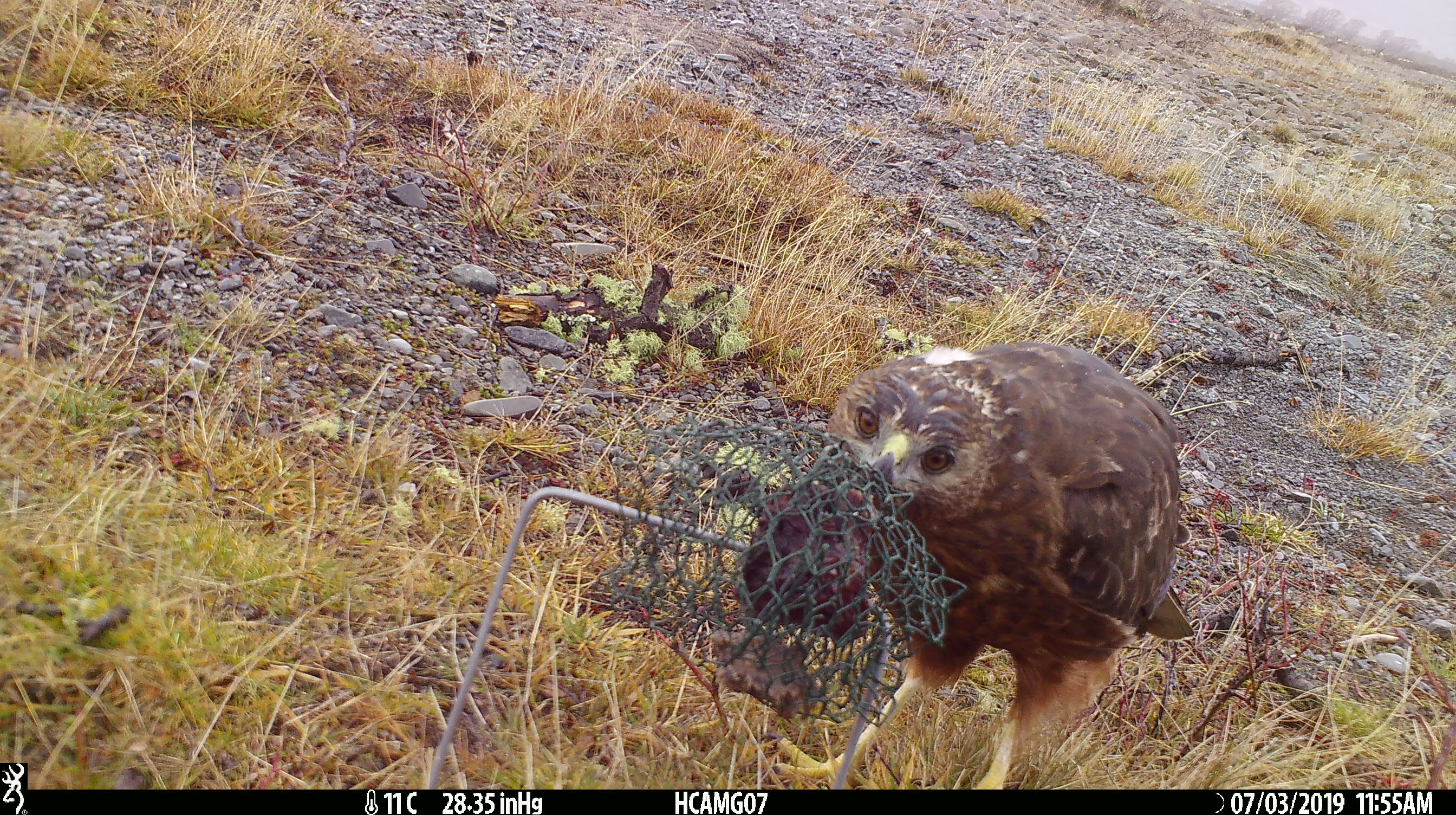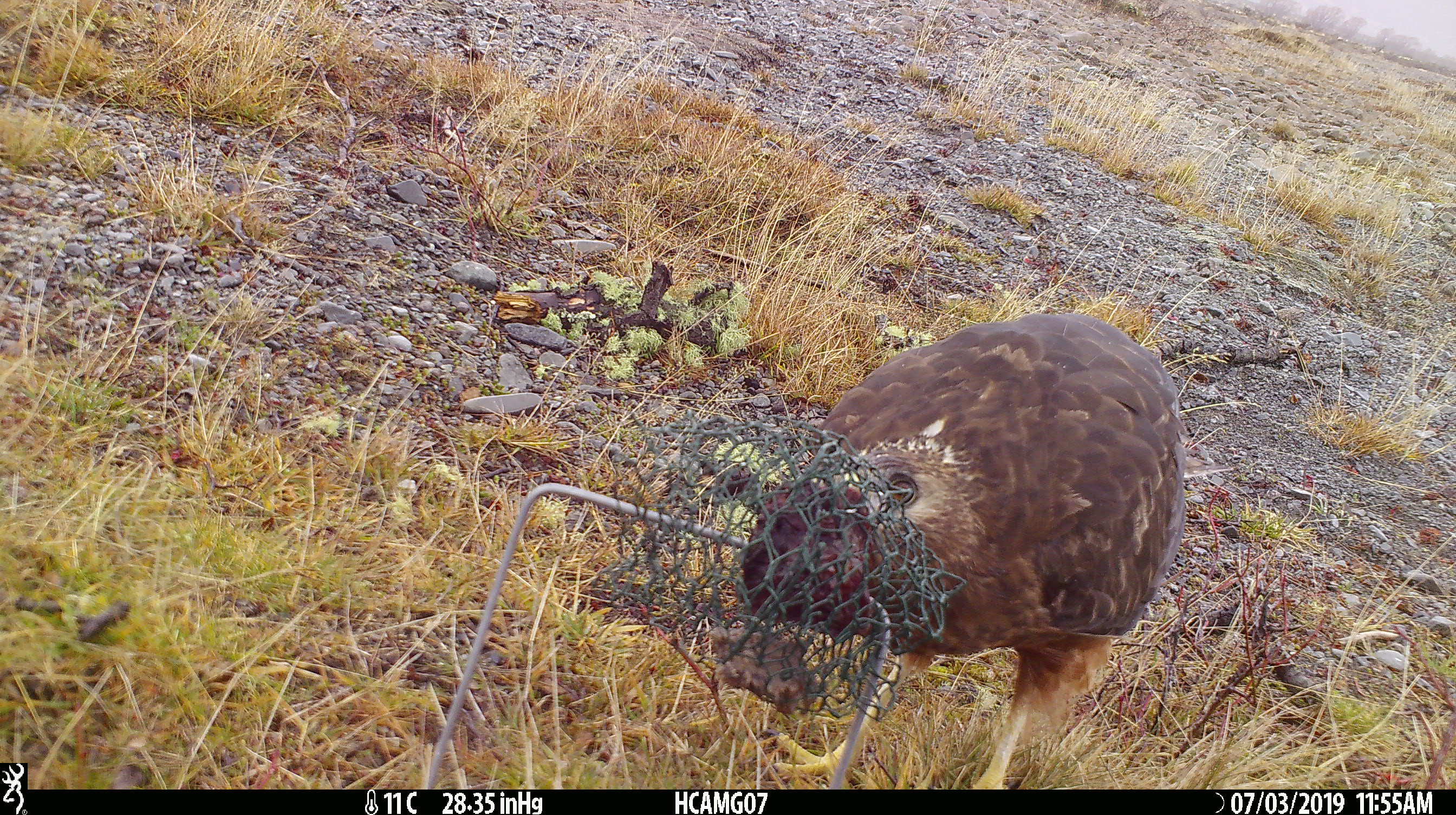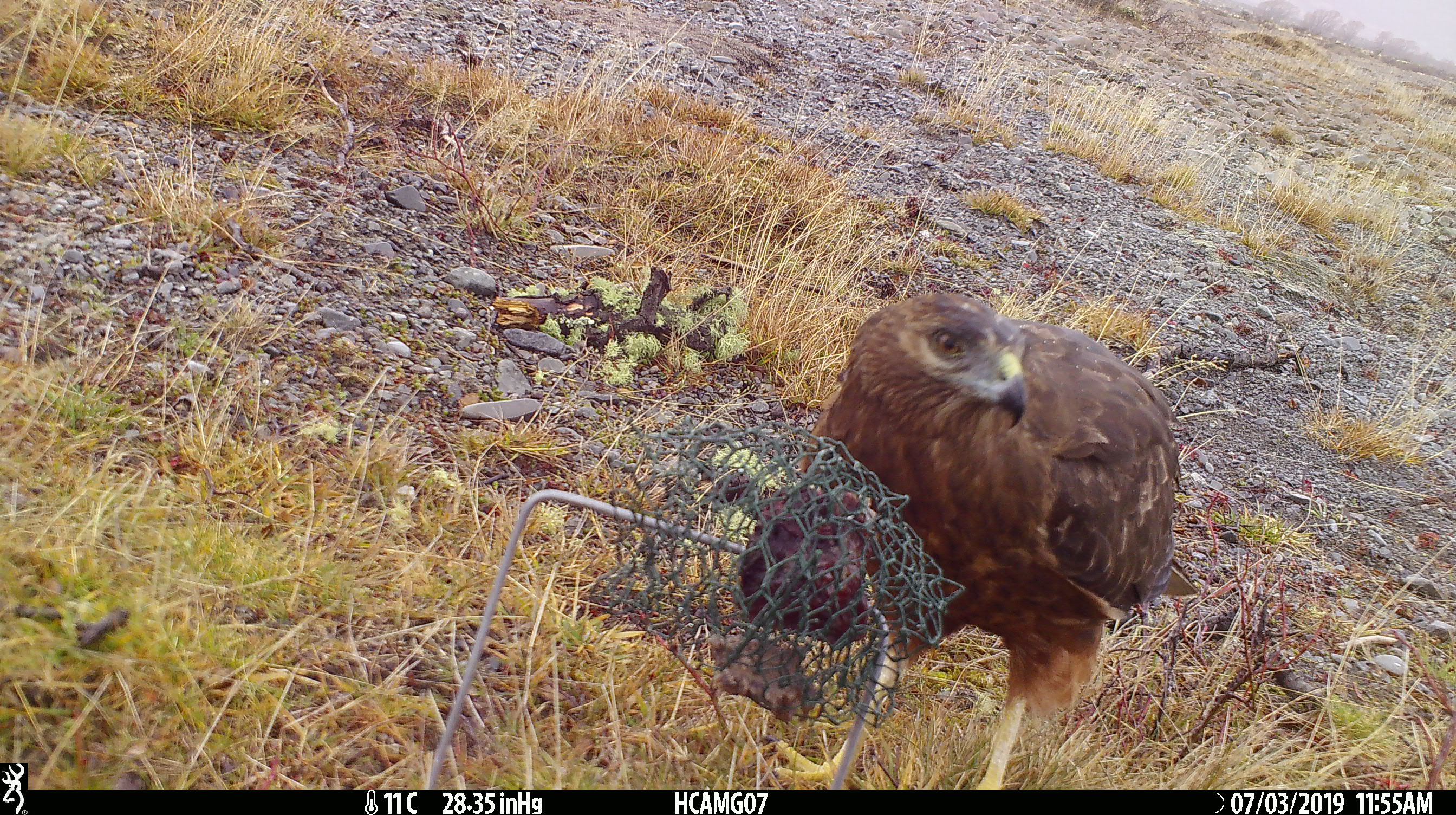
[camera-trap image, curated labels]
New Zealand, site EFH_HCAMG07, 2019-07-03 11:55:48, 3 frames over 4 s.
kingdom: Animalia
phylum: Chordata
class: Aves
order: Accipitriformes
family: Accipitridae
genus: Circus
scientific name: Circus approximans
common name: swamp harrier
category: harrier